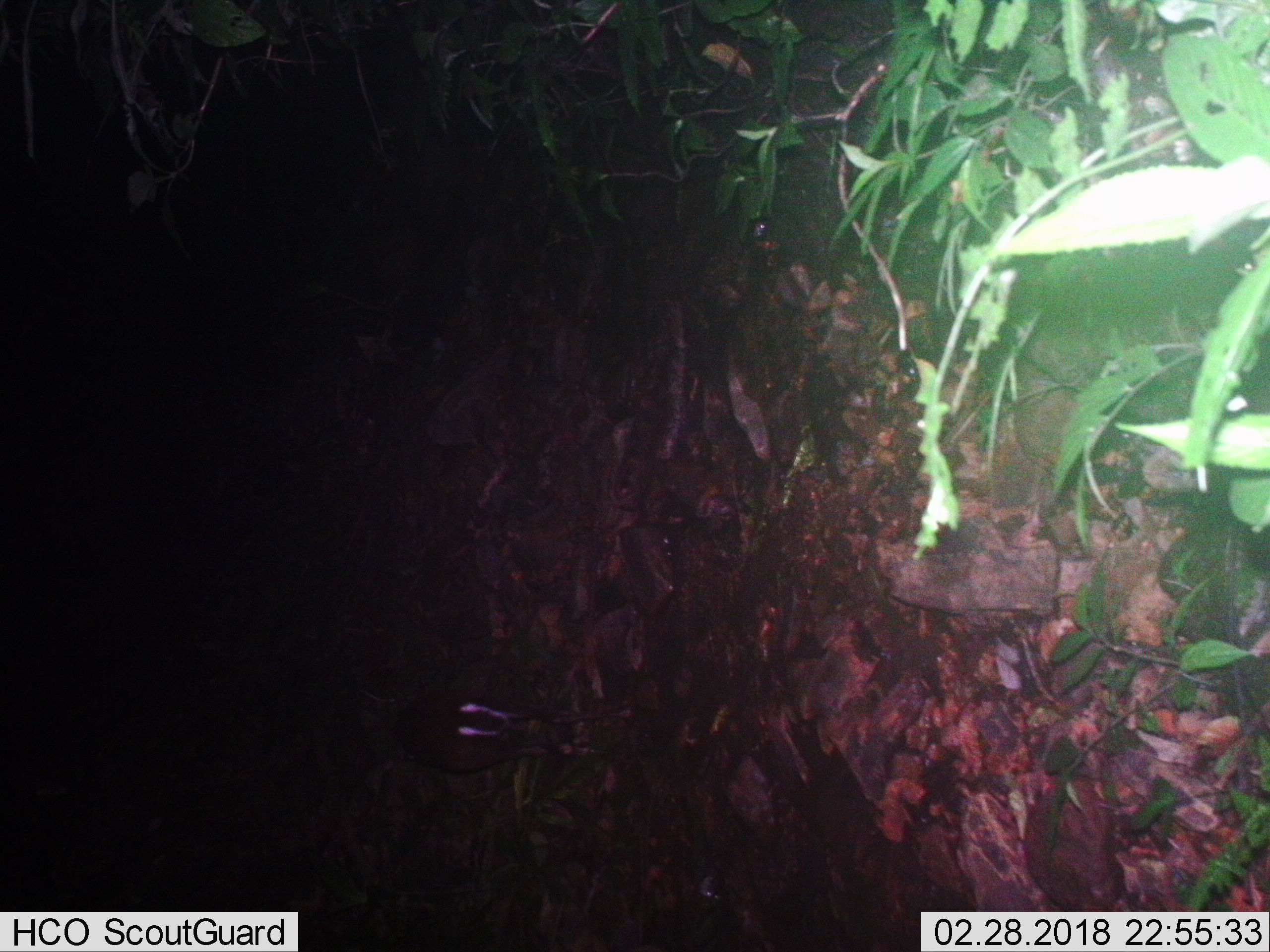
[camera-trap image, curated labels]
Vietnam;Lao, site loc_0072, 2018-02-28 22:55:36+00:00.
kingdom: Animalia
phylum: Chordata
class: Mammalia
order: Artiodactyla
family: Cervidae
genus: Muntiacus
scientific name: Muntiacus rooseveltorum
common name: roosevelt's muntjac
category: roosevelts muntjac group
Roosevelts muntjac group (roosevelt's muntjac) (Muntiacus rooseveltorum). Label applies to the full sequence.